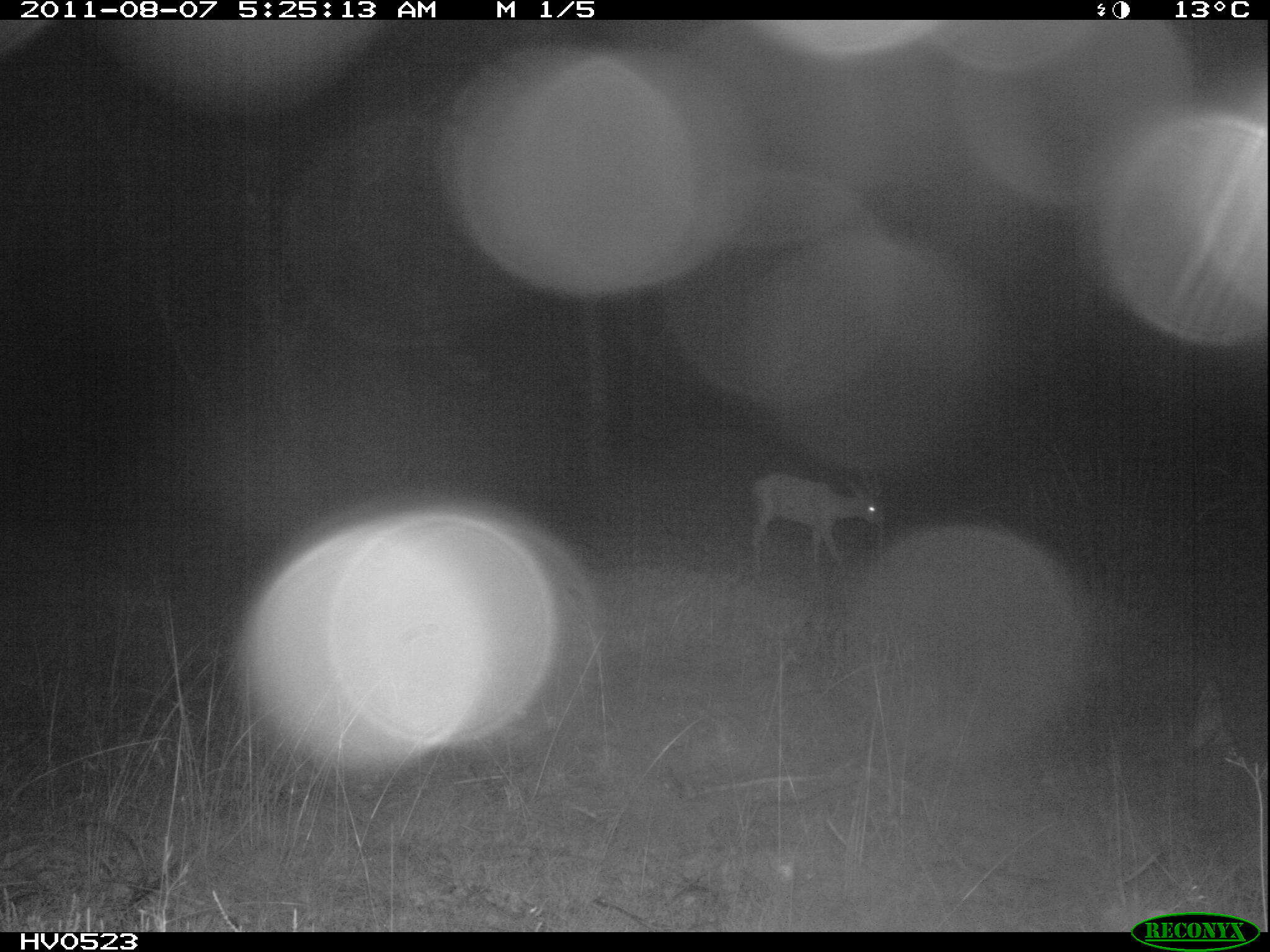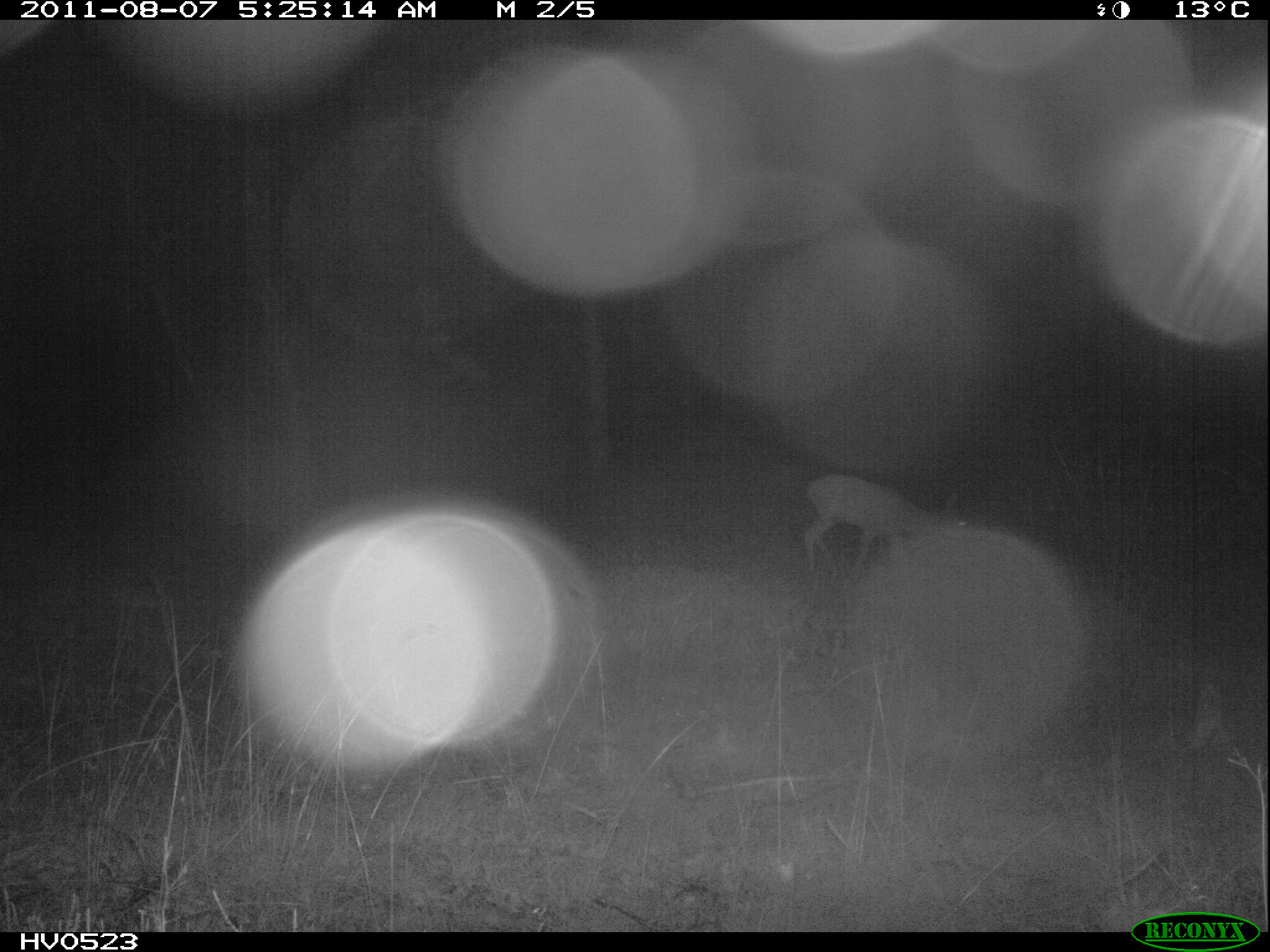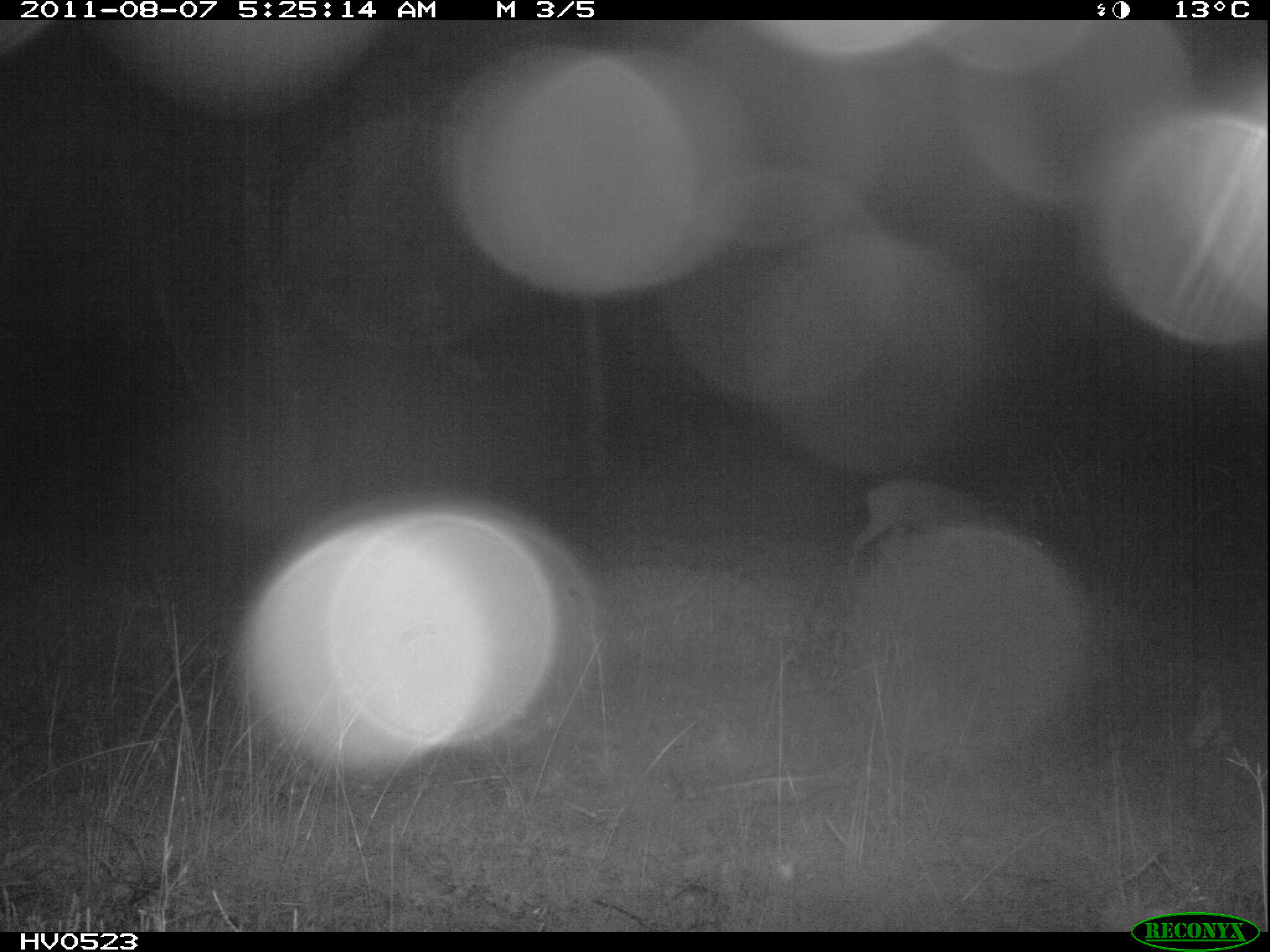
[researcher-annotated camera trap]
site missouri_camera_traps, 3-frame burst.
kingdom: Animalia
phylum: Chordata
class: Mammalia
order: Artiodactyla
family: Cervidae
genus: Capreolus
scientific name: Capreolus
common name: roe deer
Roe deer (Capreolus). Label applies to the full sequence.